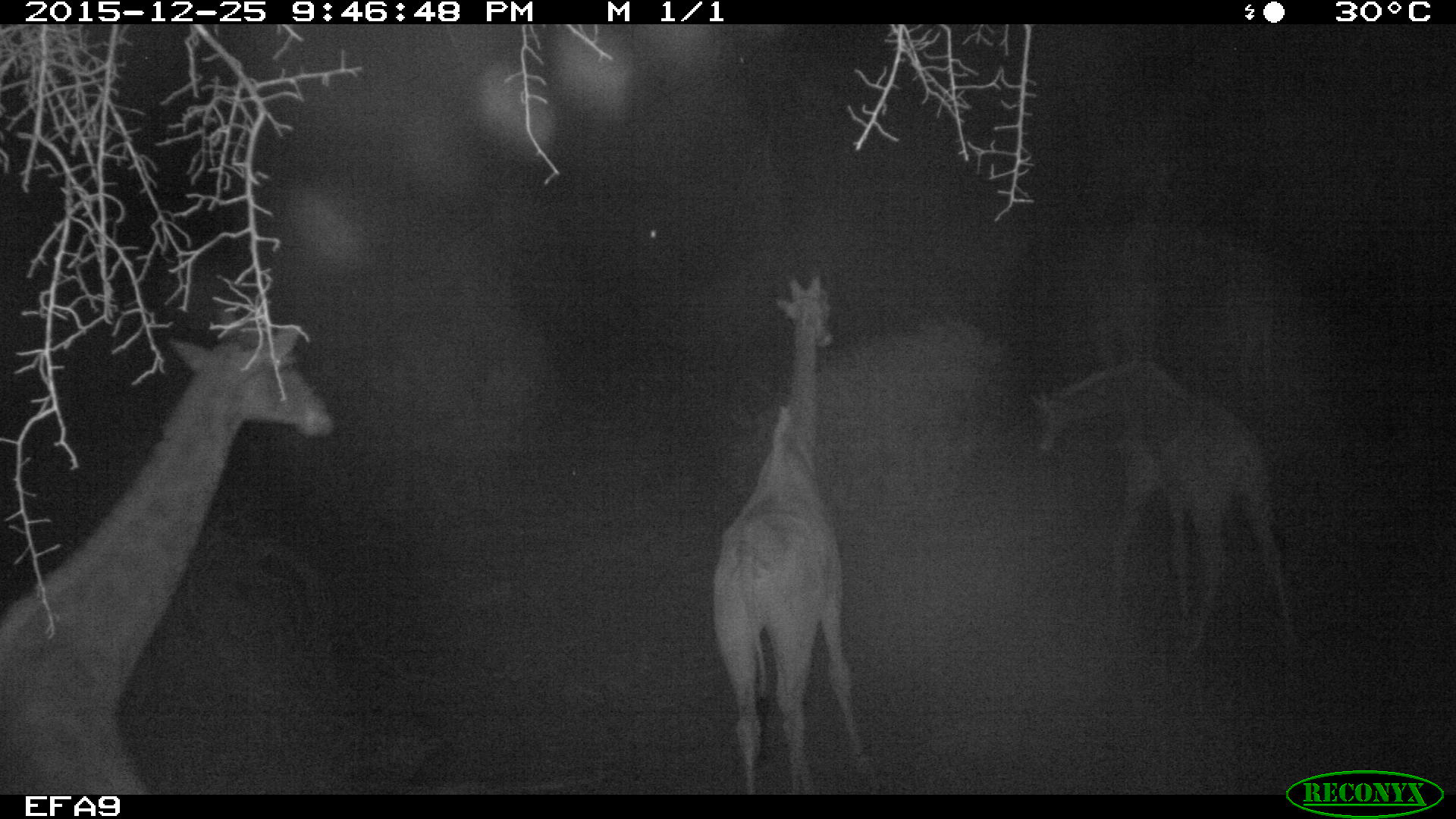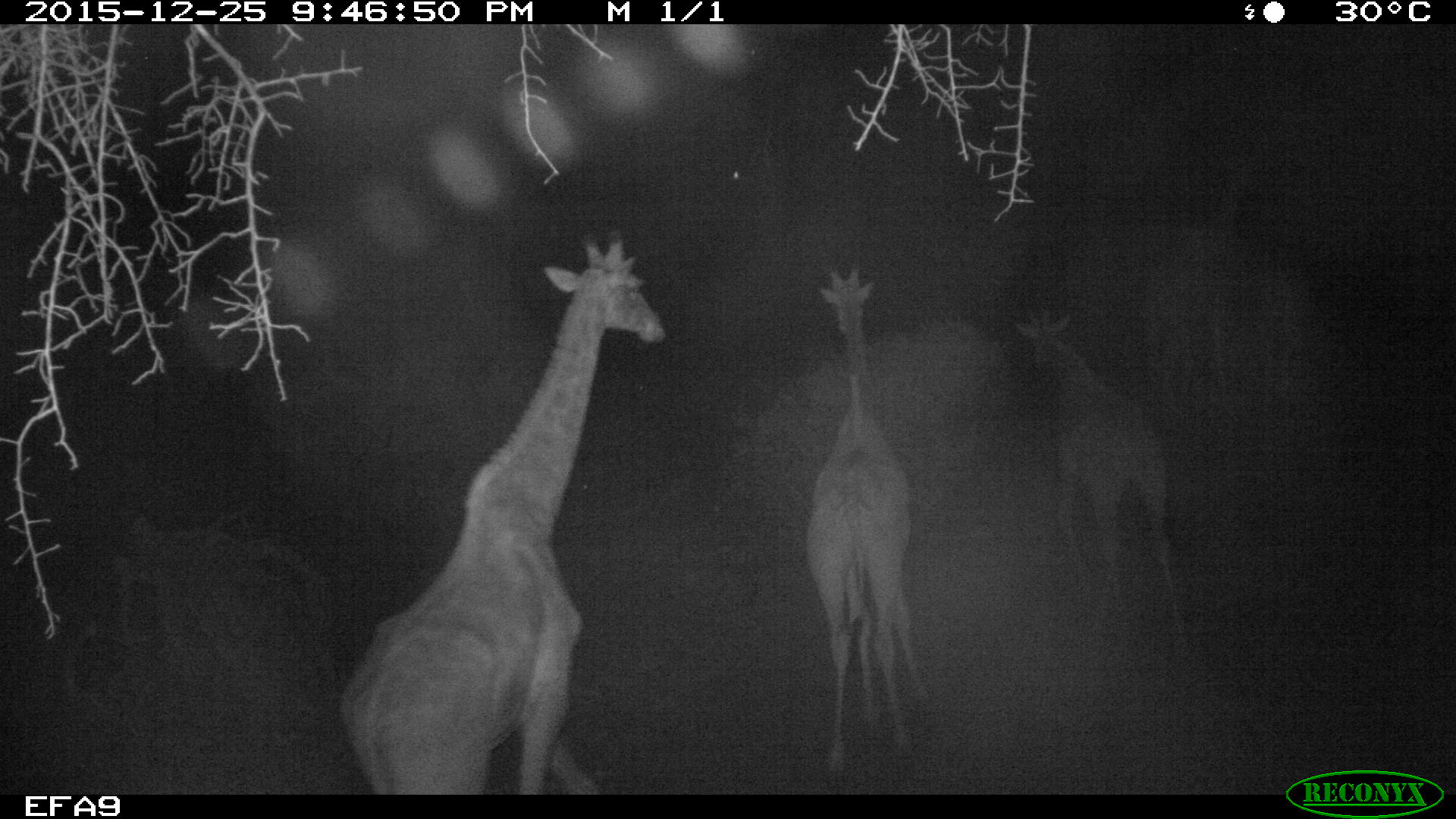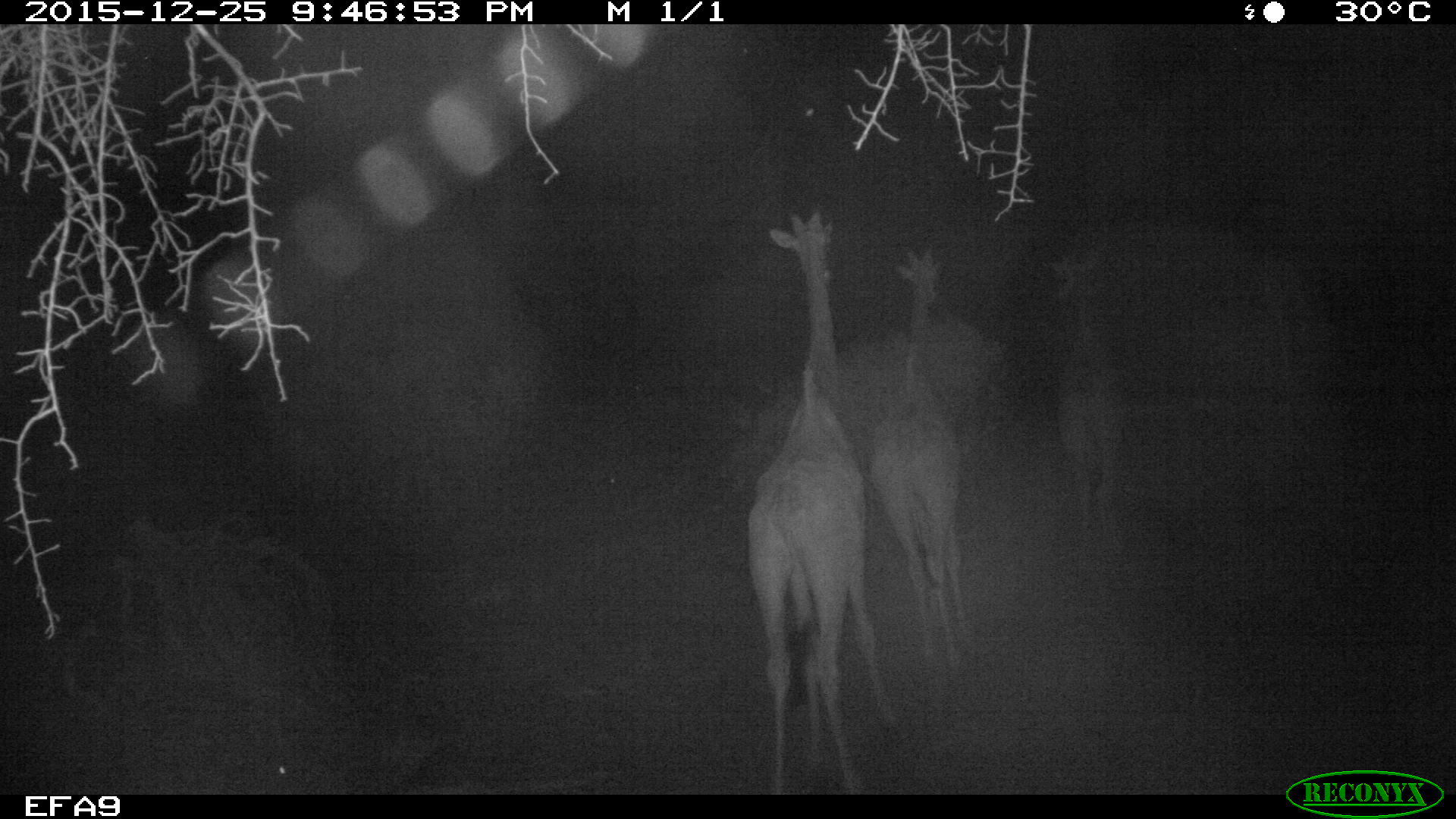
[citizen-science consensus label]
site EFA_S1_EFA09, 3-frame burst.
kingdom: Animalia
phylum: Chordata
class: Mammalia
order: Artiodactyla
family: Giraffidae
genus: Giraffa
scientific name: Giraffa camelopardalis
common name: giraffe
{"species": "giraffe (Giraffa camelopardalis)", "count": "3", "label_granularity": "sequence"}